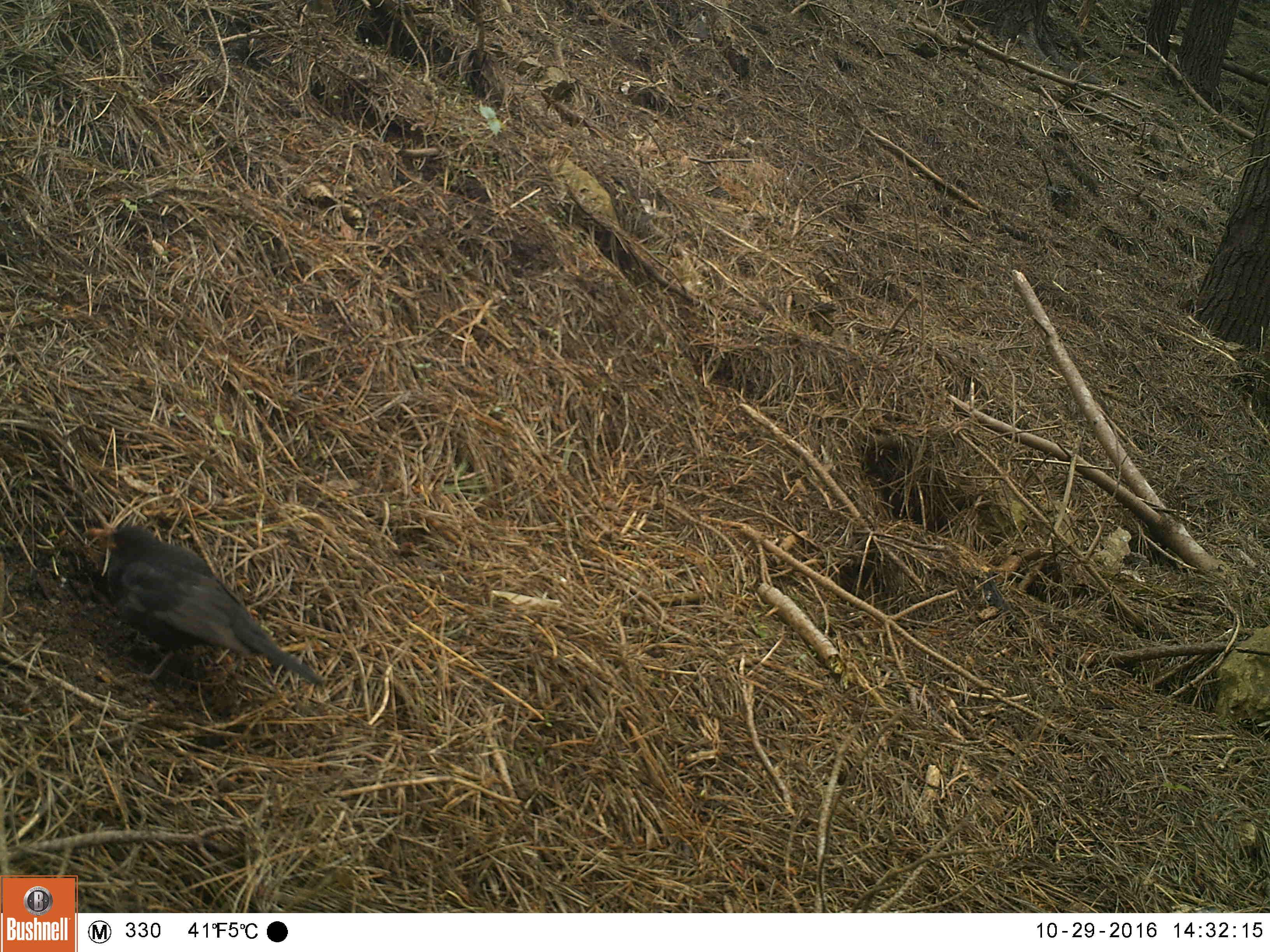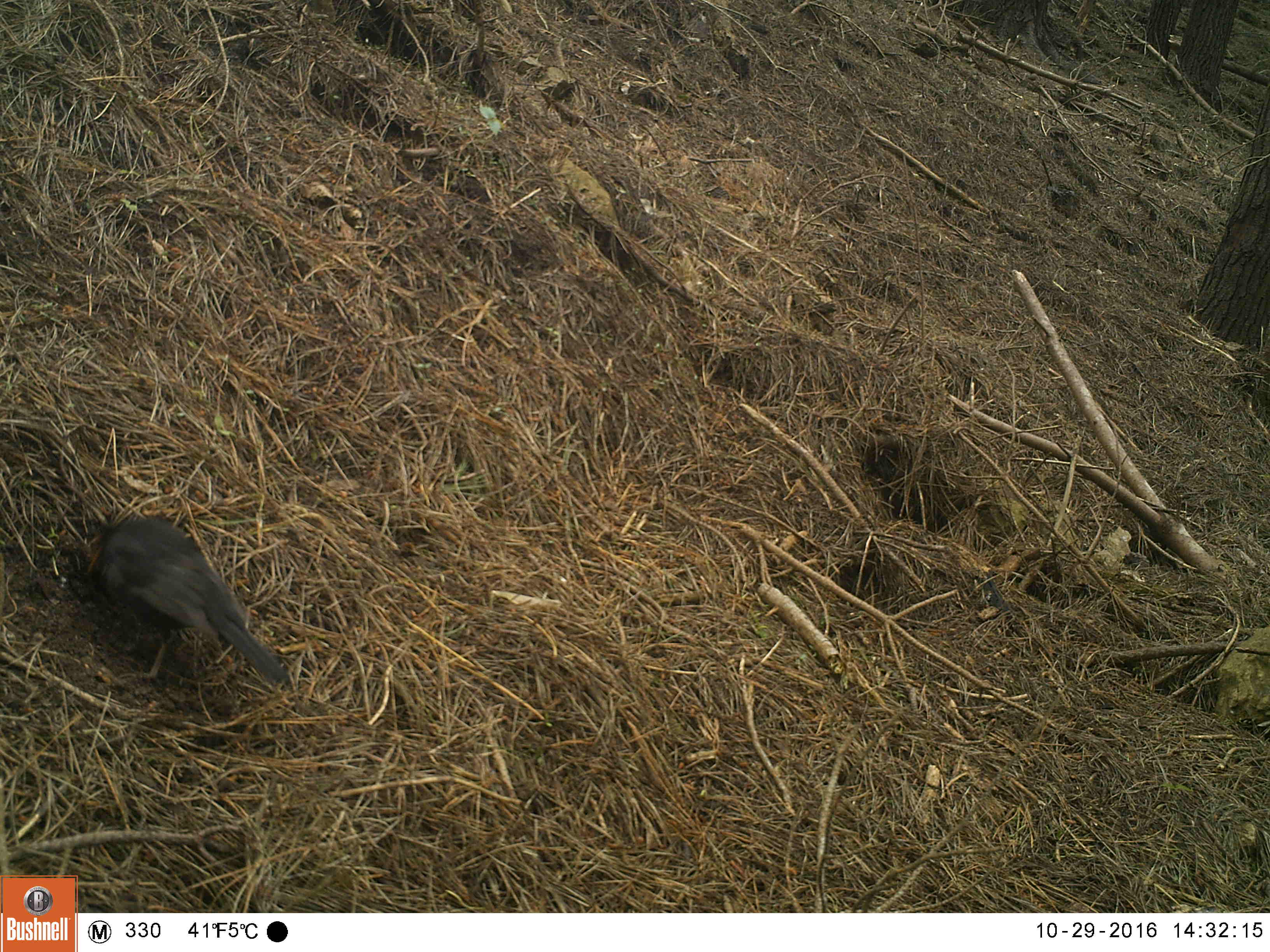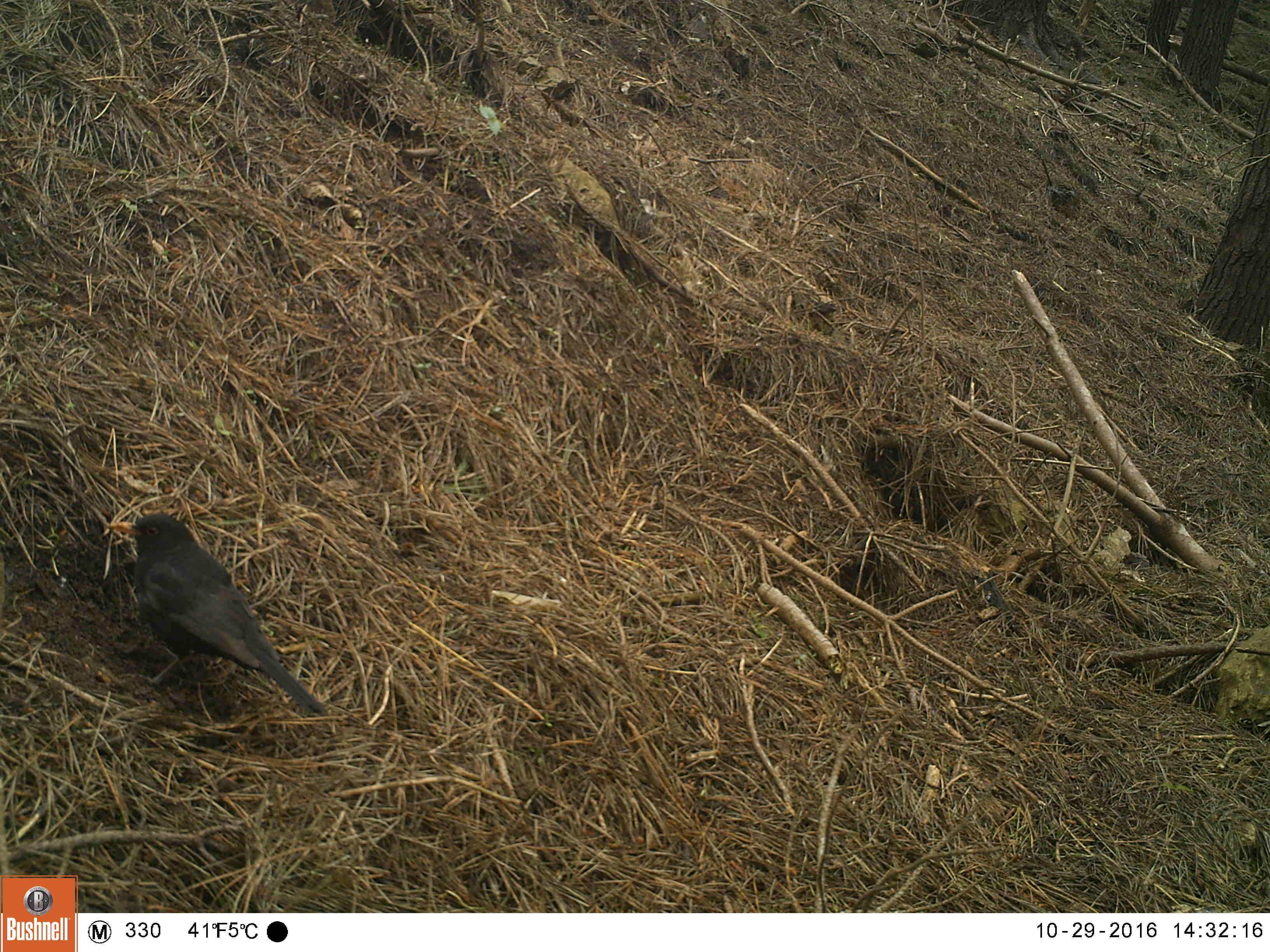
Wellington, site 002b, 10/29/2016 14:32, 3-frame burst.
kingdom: Animalia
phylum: Chordata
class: Aves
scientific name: Aves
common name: bird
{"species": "bird (Aves)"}